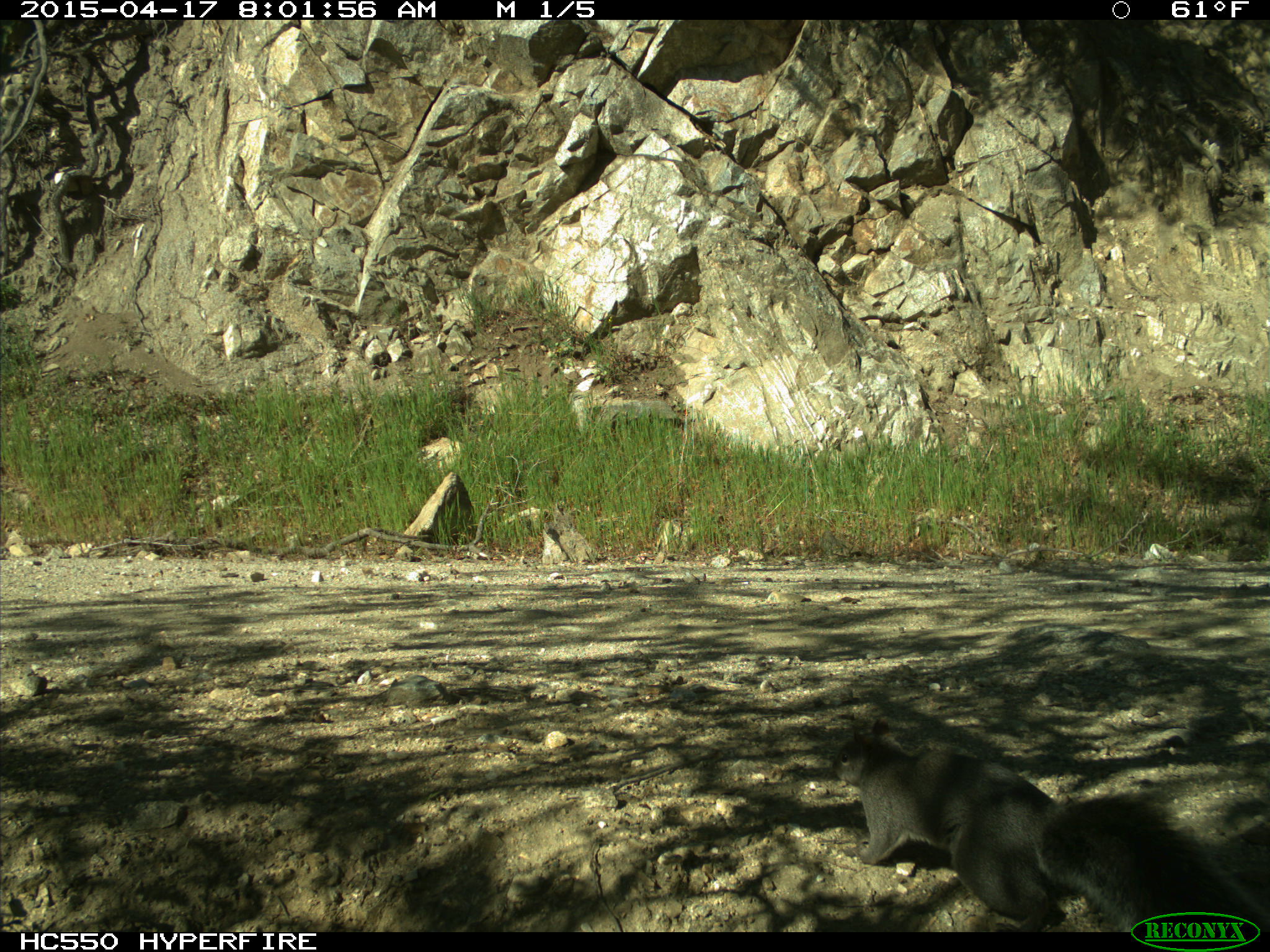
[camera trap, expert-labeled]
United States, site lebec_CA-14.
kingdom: Animalia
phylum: Chordata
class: Mammalia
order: Rodentia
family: Sciuridae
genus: Sciurus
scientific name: Sciurus carolinensis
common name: eastern gray squirrel